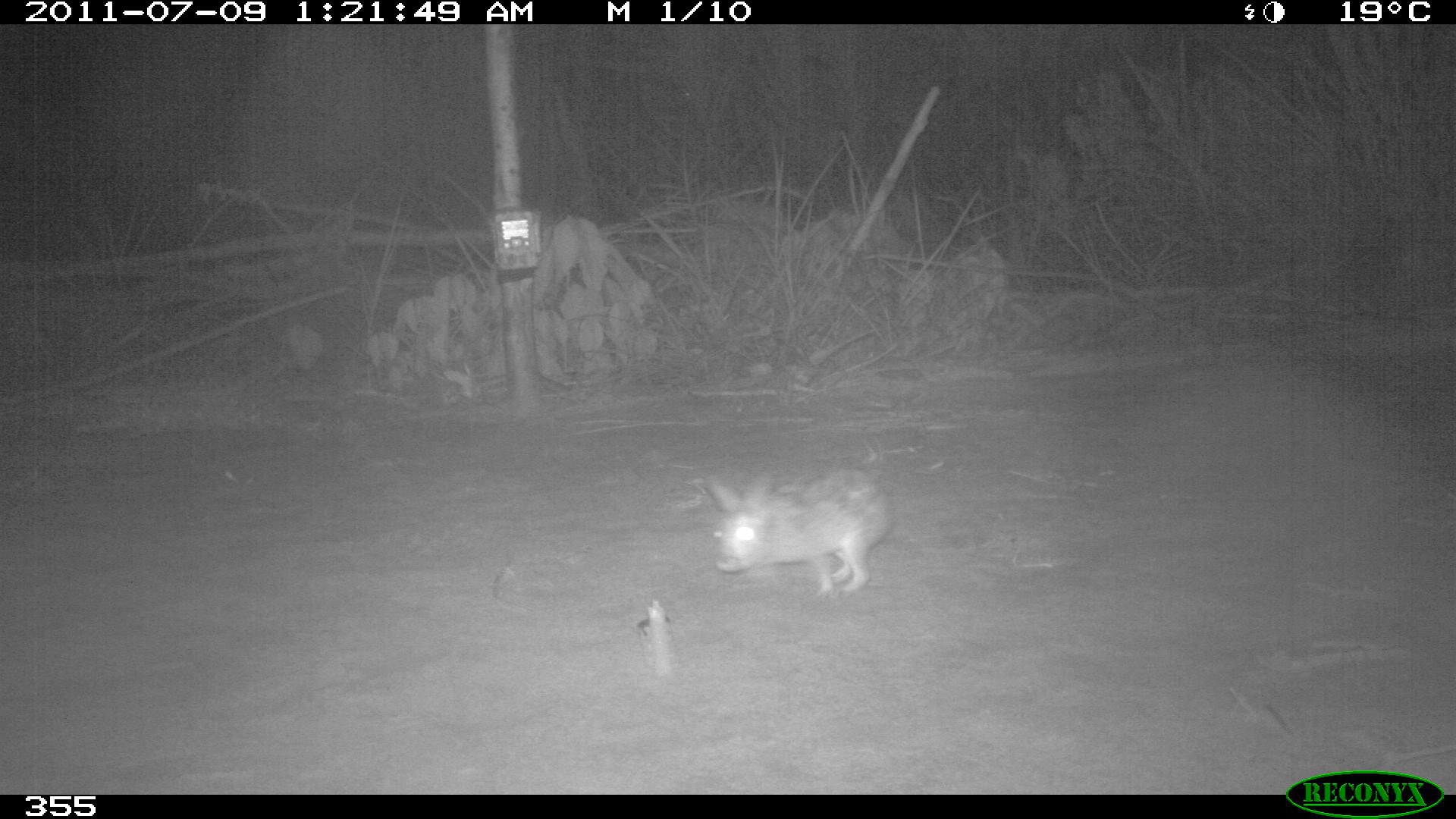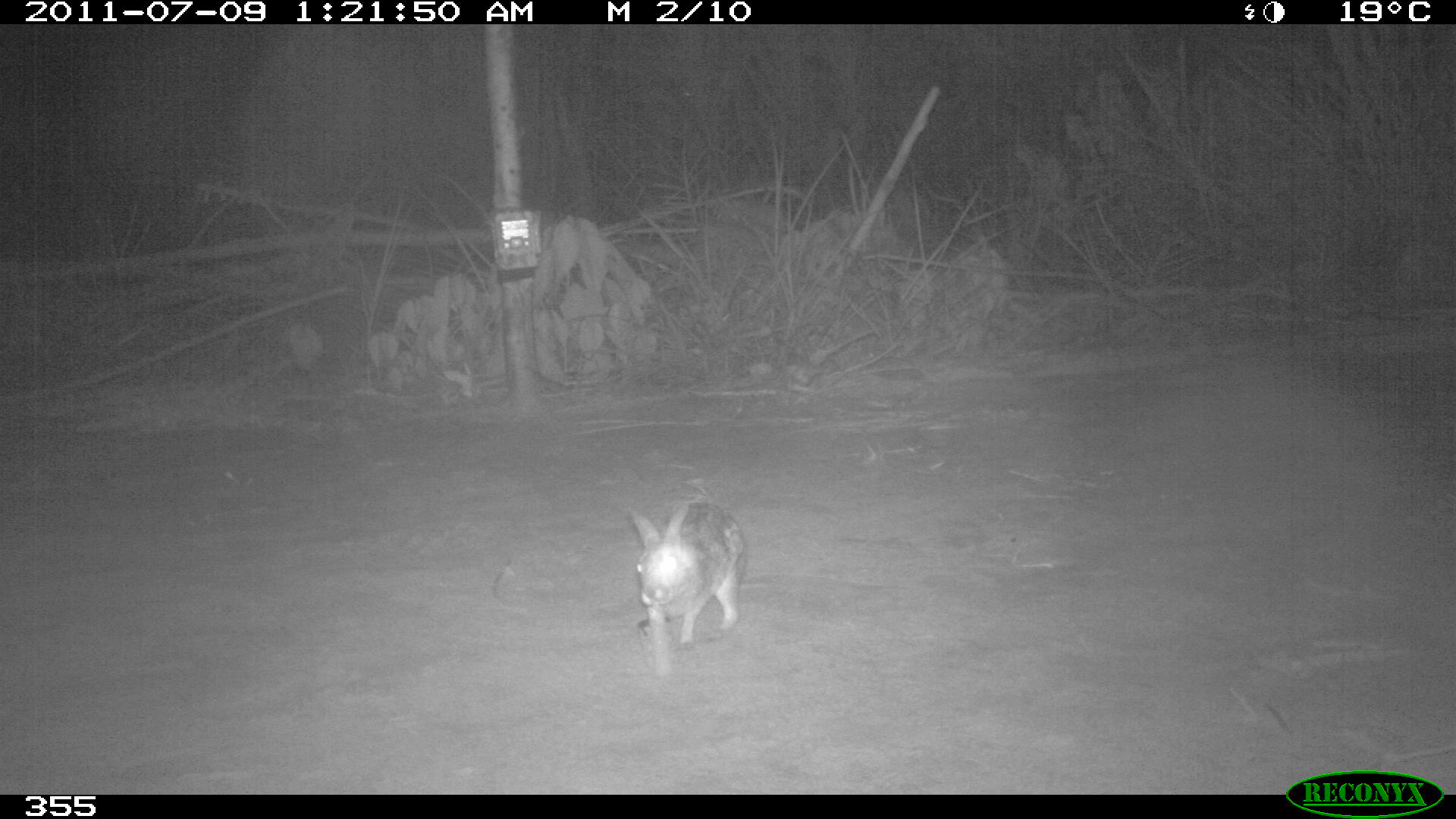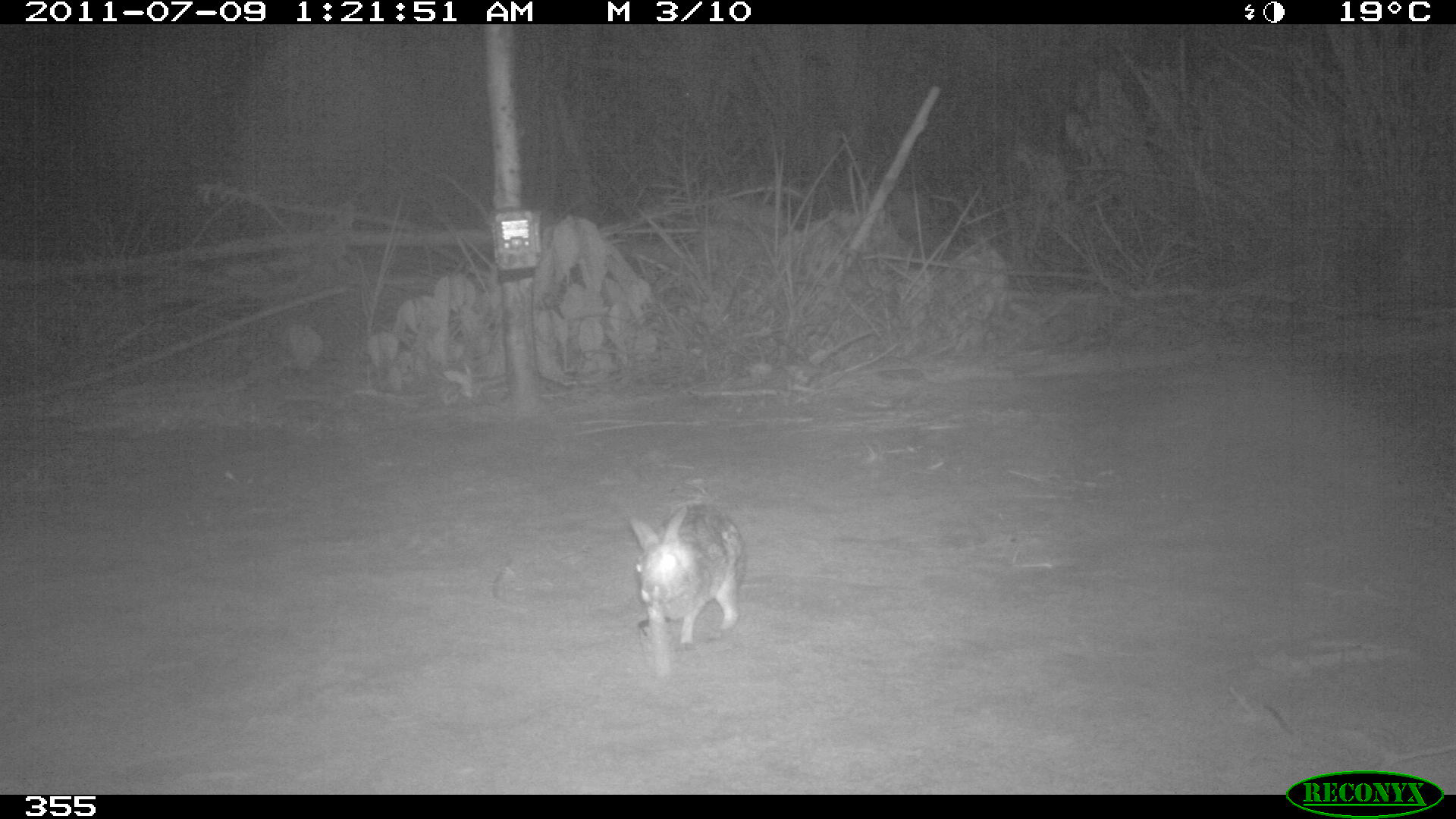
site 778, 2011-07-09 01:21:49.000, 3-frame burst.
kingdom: Animalia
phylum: Chordata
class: Mammalia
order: Lagomorpha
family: Leporidae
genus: Sylvilagus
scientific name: Sylvilagus brasiliensis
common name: tapeti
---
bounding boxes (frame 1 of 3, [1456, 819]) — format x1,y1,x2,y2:
sylvilagus brasiliensis: 701,467,895,599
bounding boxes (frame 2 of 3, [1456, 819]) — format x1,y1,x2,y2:
sylvilagus brasiliensis: 625,501,746,677